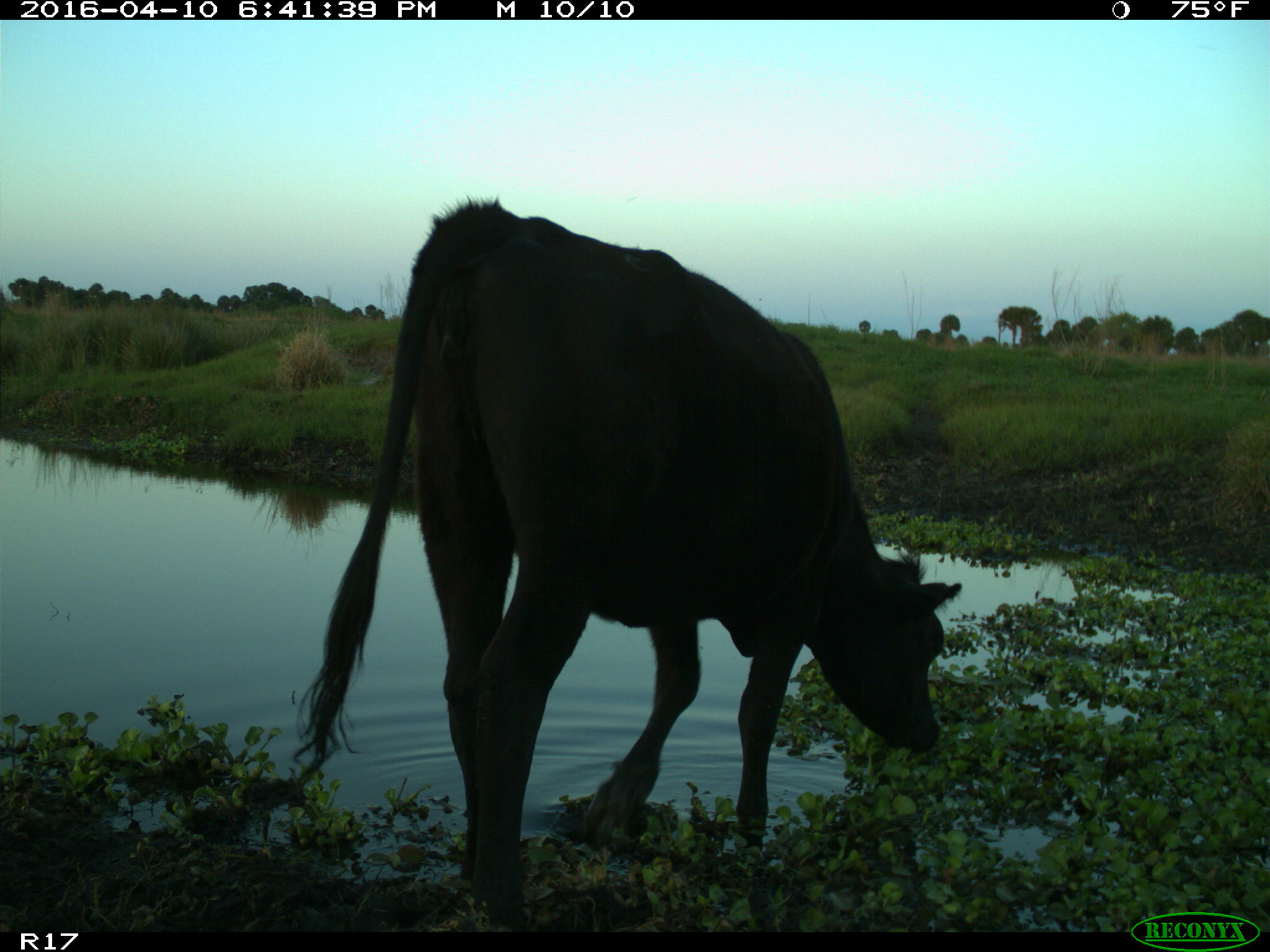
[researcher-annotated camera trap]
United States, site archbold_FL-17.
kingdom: Animalia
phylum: Chordata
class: Mammalia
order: Artiodactyla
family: Bovidae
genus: Bos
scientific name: Bos taurus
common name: domestic cow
Bos taurus (domestic cow).